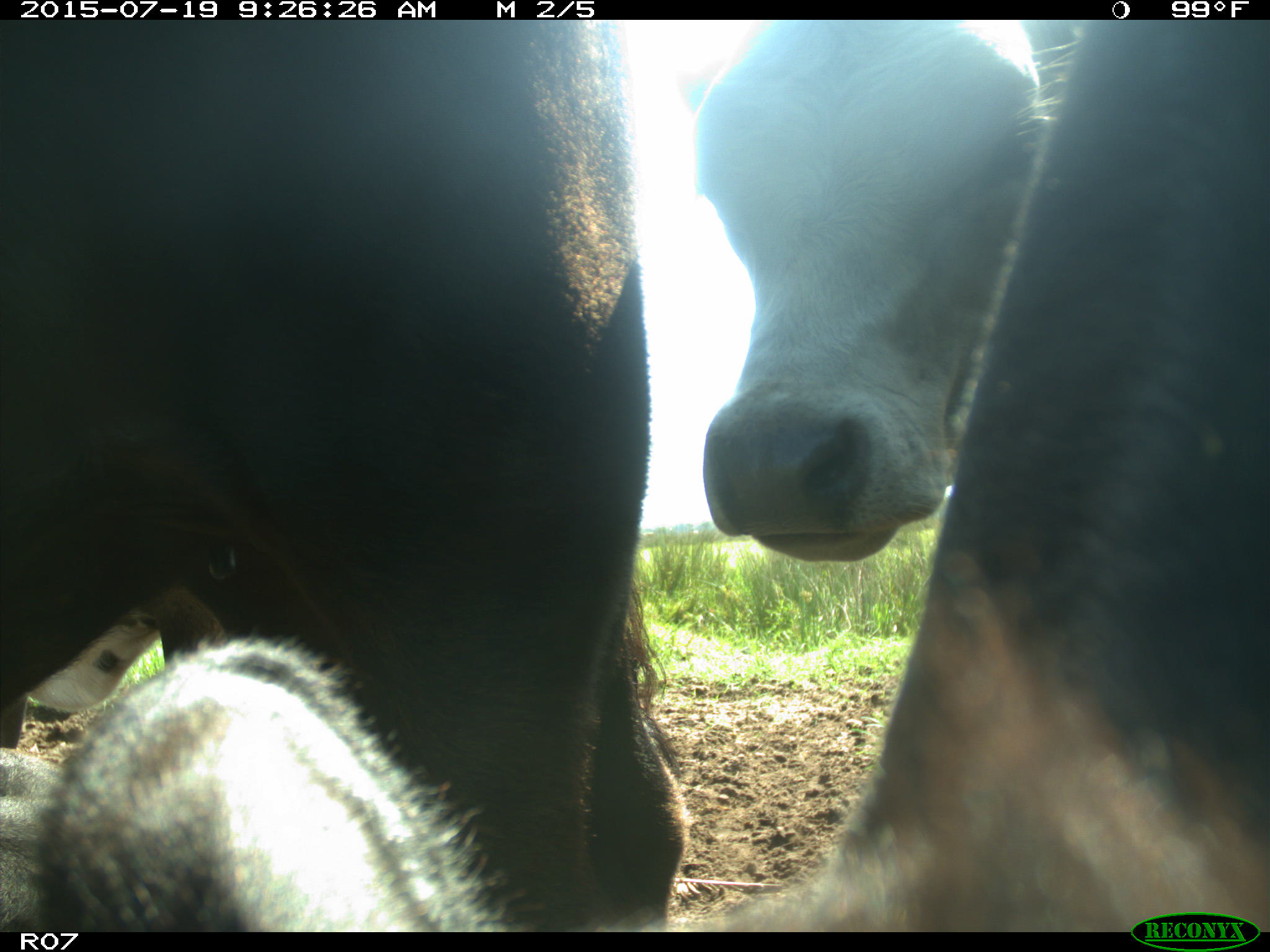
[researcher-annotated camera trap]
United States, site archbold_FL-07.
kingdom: Animalia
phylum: Chordata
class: Mammalia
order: Artiodactyla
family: Bovidae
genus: Bos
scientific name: Bos taurus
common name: domestic cow